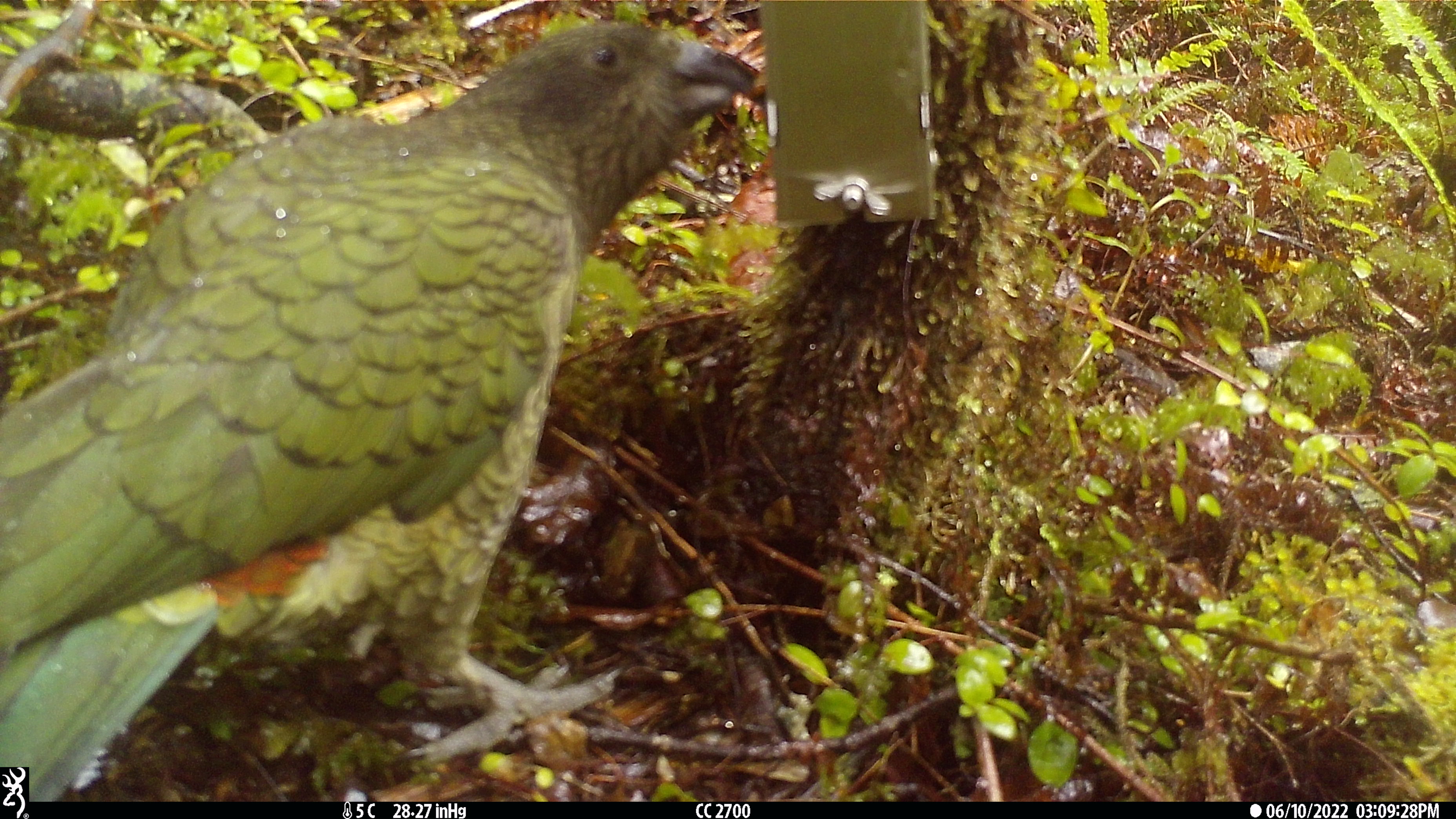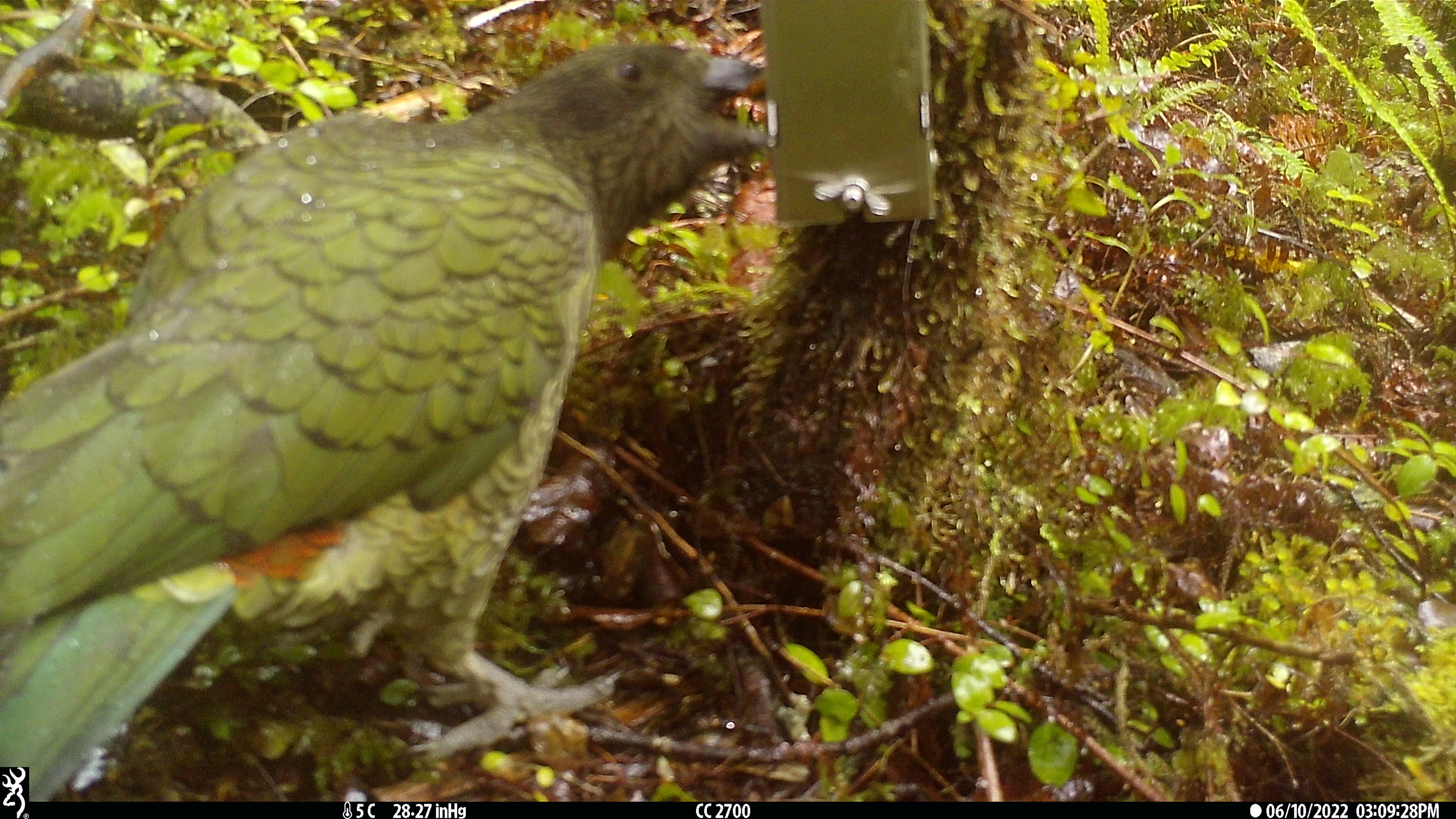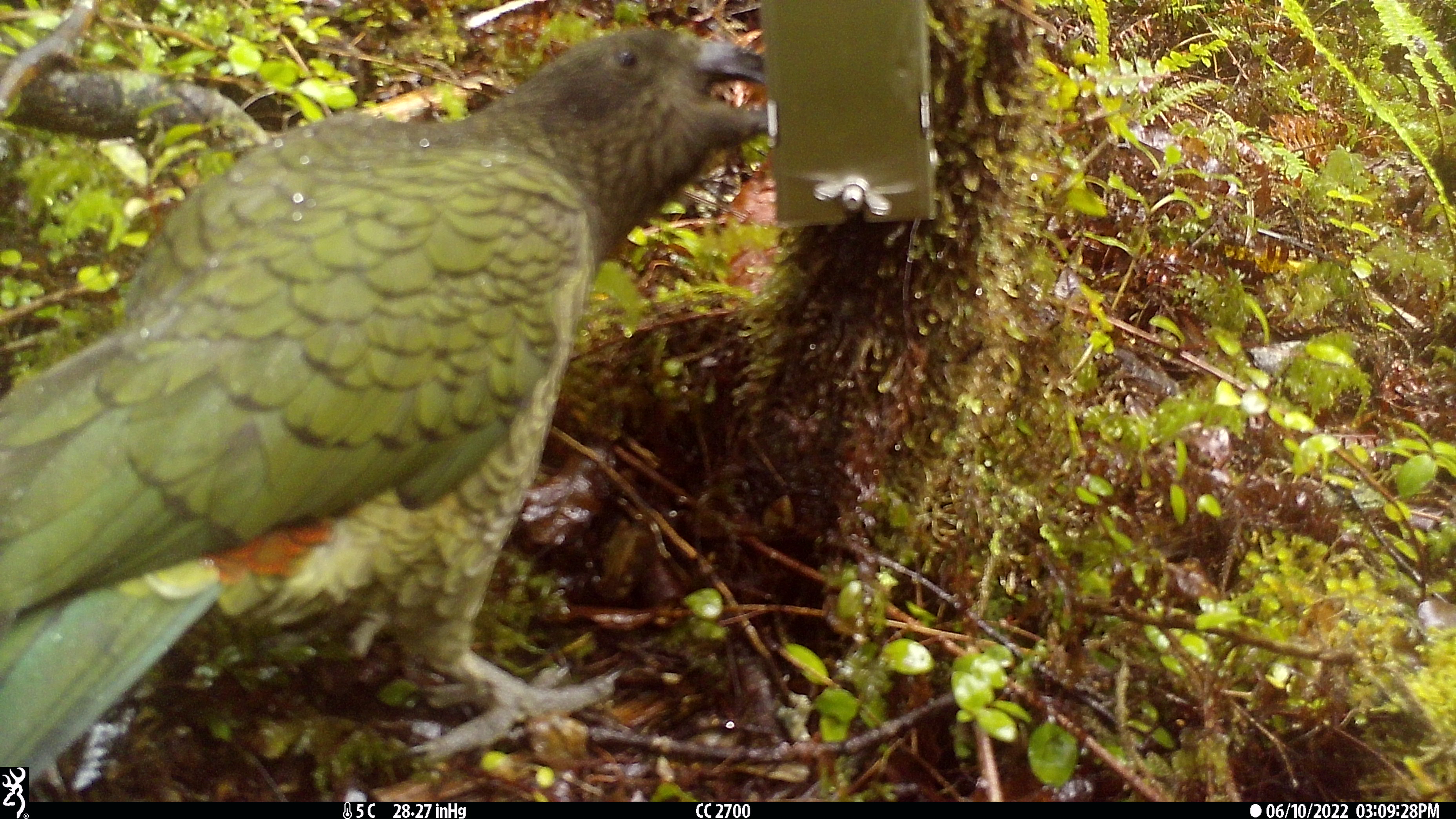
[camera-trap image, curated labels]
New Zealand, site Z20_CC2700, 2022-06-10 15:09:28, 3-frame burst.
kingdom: Animalia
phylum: Chordata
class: Aves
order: Psittaciformes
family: Strigopidae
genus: Nestor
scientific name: Nestor notabilis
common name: kea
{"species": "kea (Nestor notabilis)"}